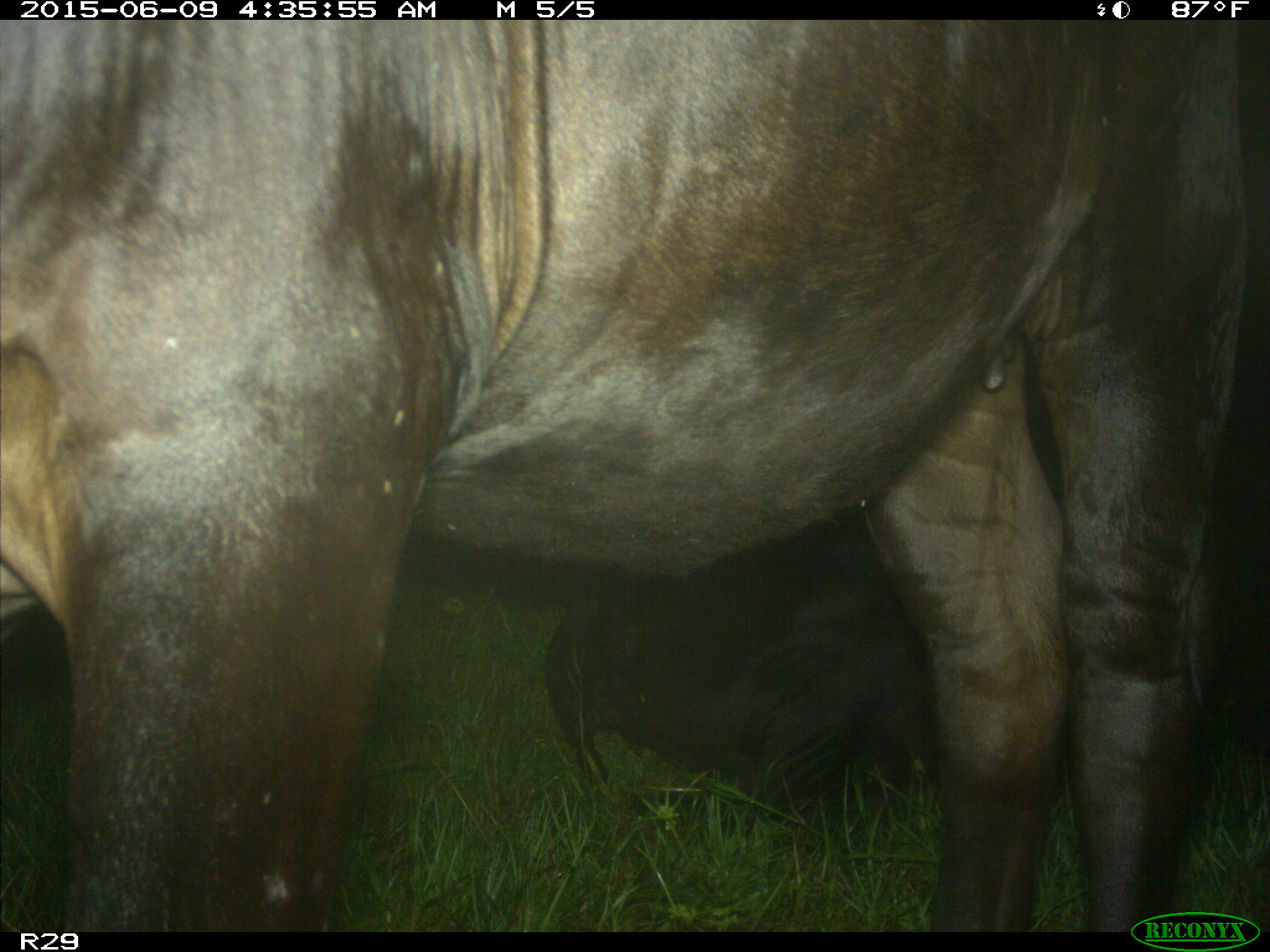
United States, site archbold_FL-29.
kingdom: Animalia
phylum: Chordata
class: Mammalia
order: Artiodactyla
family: Bovidae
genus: Bos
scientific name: Bos taurus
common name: domestic cow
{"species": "Bos taurus (domestic cow)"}